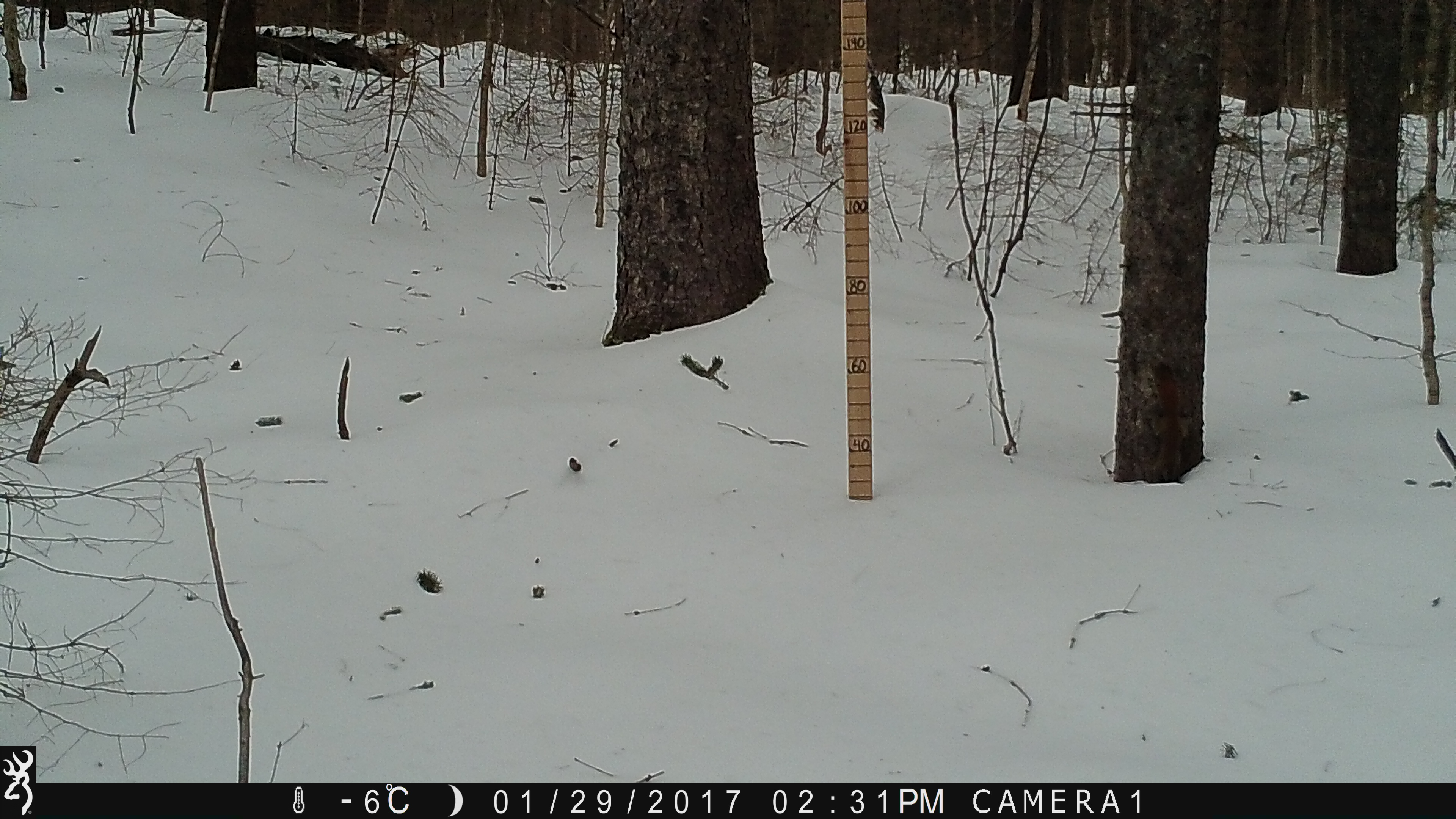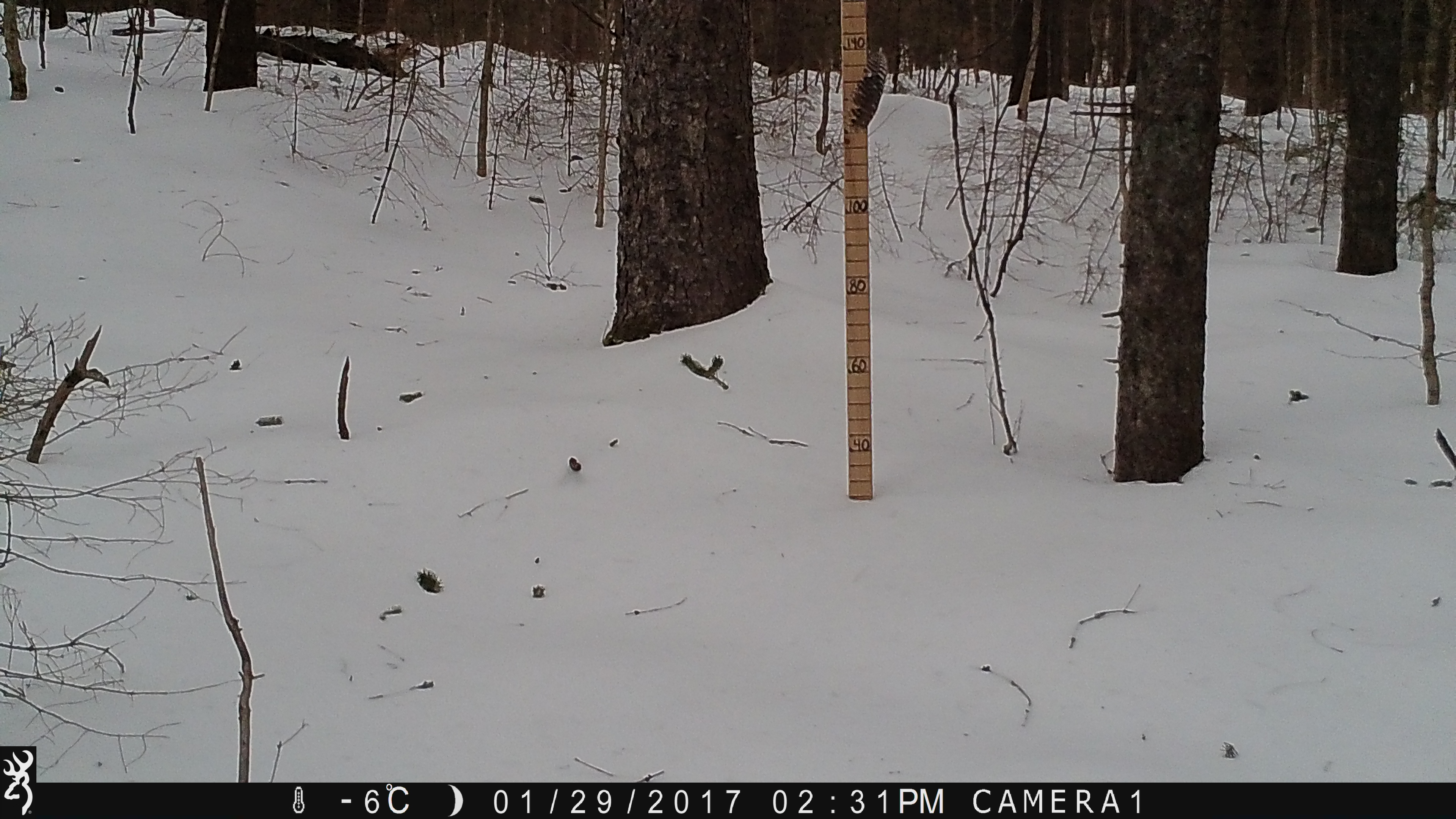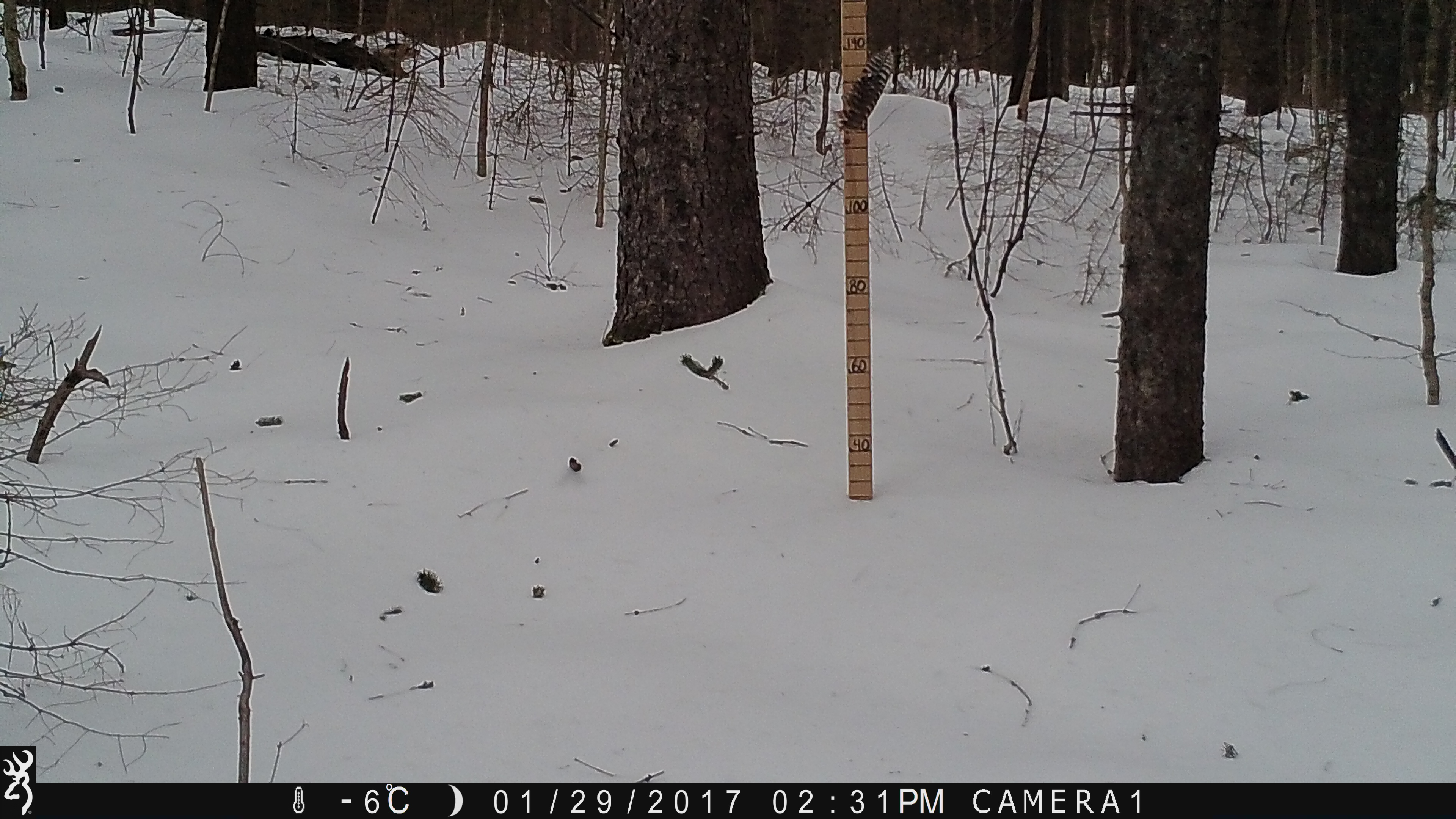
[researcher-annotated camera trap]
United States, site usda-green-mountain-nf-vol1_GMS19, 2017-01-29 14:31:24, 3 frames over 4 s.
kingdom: Animalia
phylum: Chordata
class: Mammalia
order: Rodentia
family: Sciuridae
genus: Tamiasciurus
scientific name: Tamiasciurus hudsonicus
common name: red squirrel